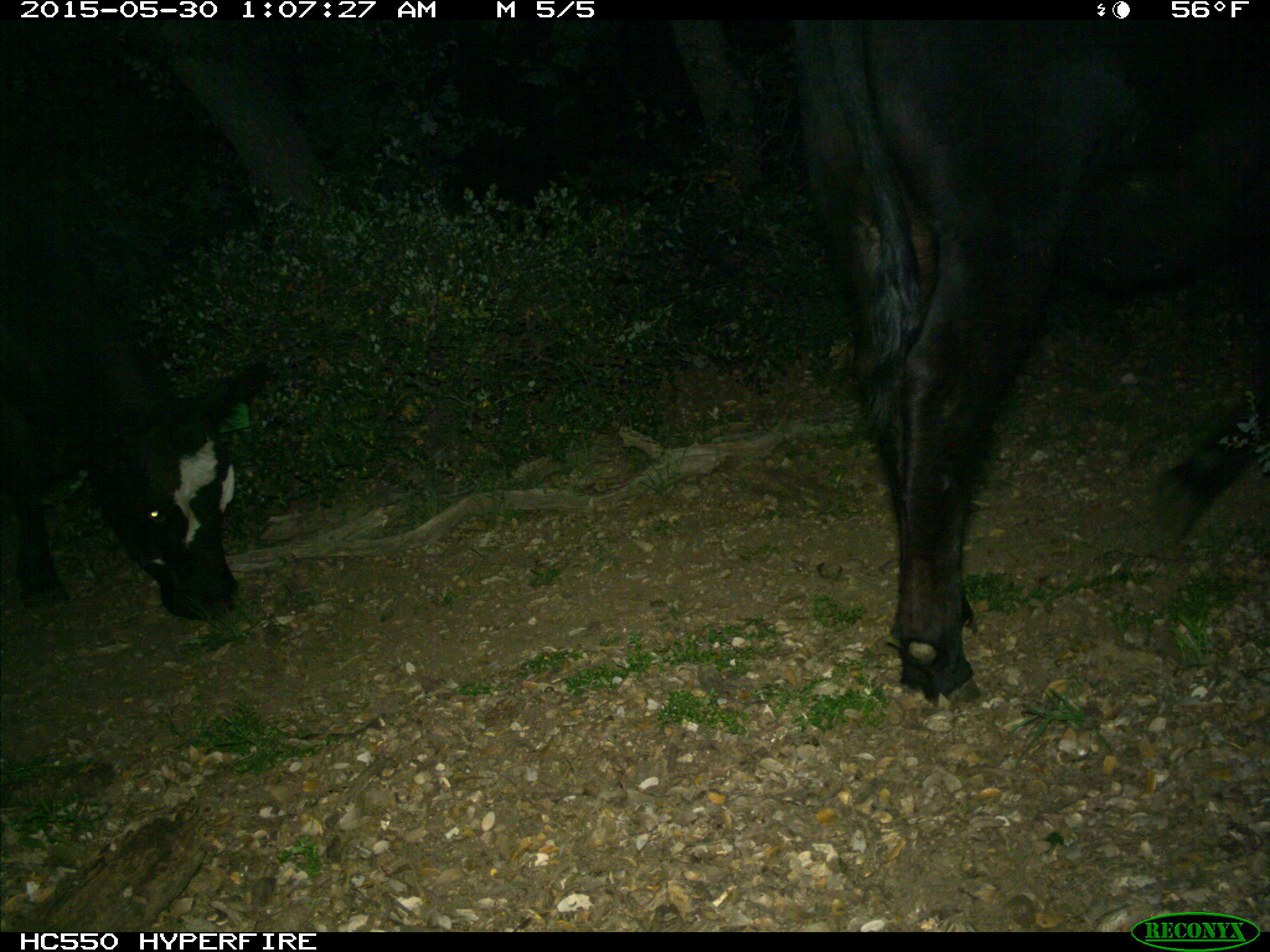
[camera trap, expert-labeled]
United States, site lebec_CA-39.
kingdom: Animalia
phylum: Chordata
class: Mammalia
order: Artiodactyla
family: Bovidae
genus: Bos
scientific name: Bos taurus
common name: domestic cow